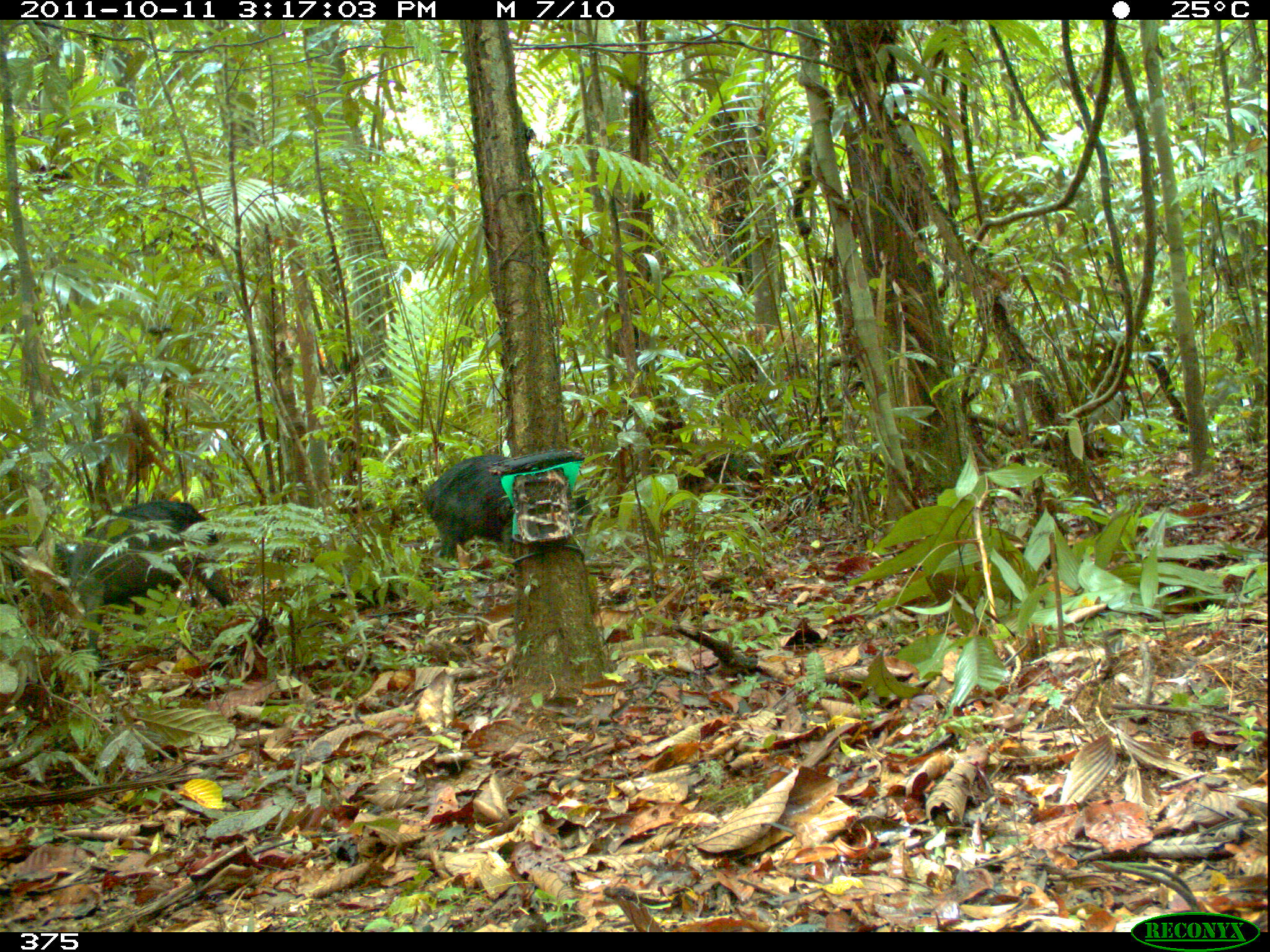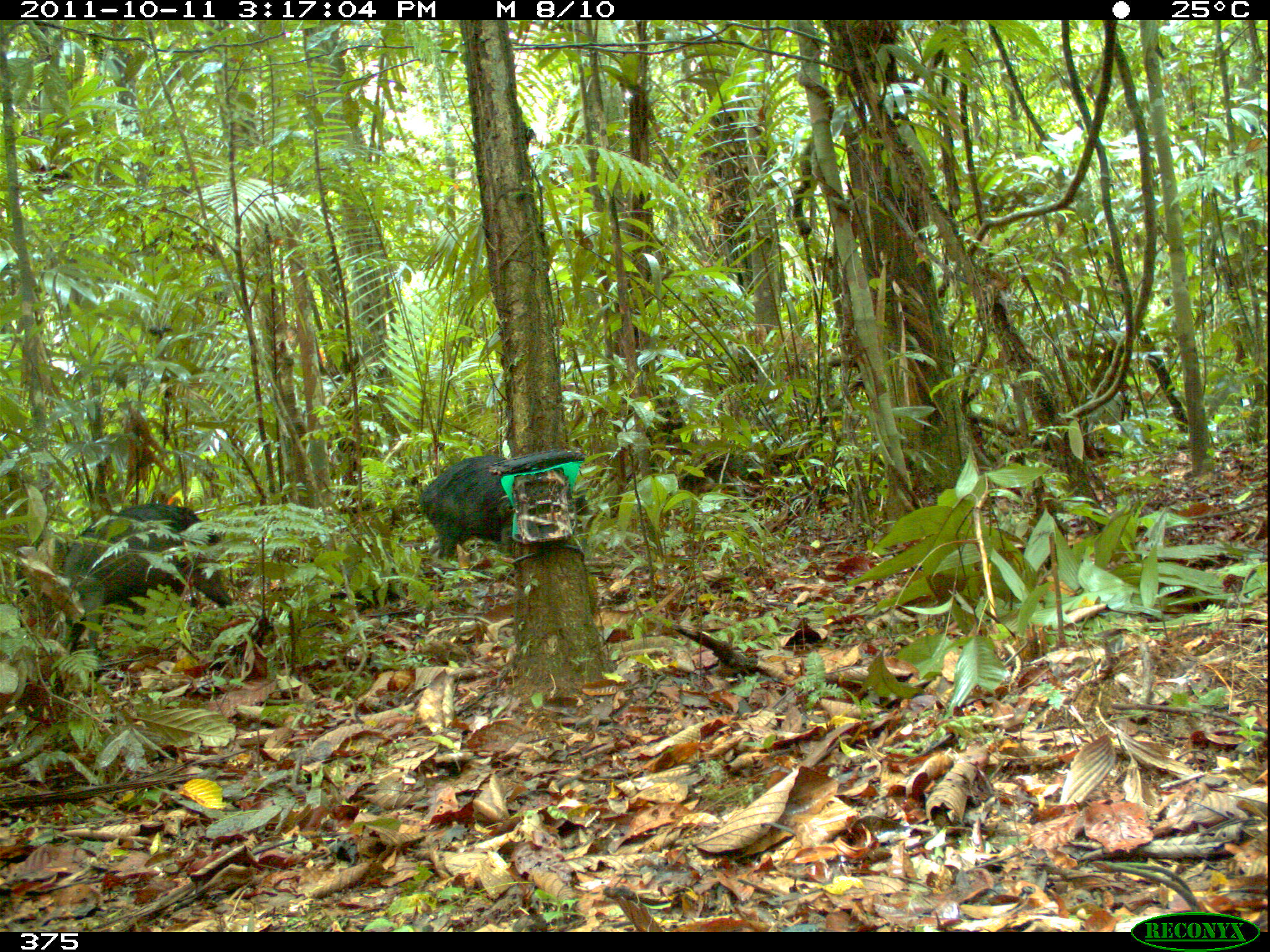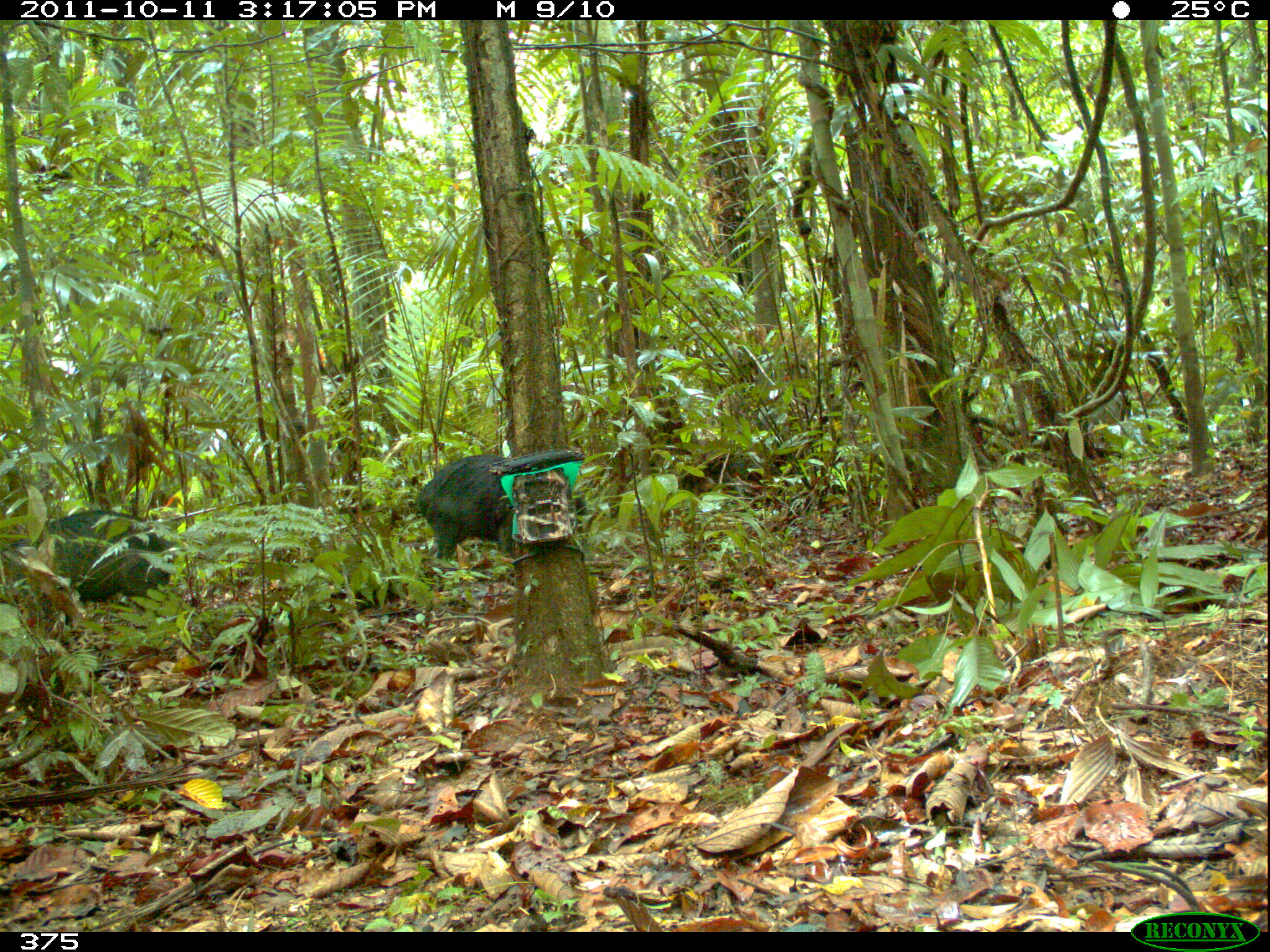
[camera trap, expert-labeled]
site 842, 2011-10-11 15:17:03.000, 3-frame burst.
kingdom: Animalia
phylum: Chordata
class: Mammalia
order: Artiodactyla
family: Tayassuidae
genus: Tayassu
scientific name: Tayassu pecari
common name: white-lipped peccary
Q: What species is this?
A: Tayassu pecari (white-lipped peccary).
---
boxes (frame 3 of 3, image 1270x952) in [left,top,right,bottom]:
tayassu pecari: [0,503,176,617]; [410,450,589,560]